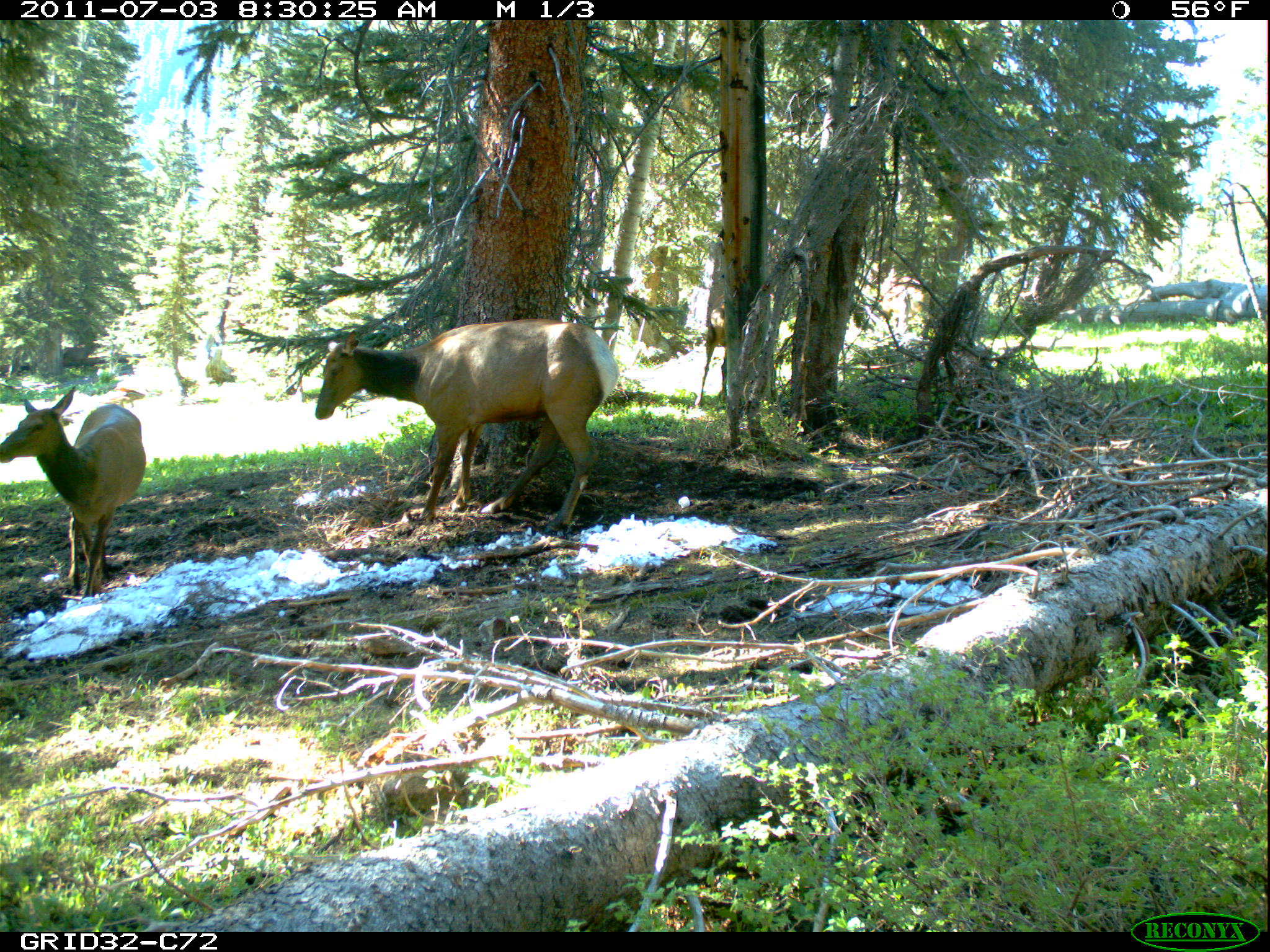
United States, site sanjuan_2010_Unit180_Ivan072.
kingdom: Animalia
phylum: Chordata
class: Mammalia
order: Artiodactyla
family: Cervidae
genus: Cervus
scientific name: Cervus elaphus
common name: red deer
Cervus elaphus (red deer).